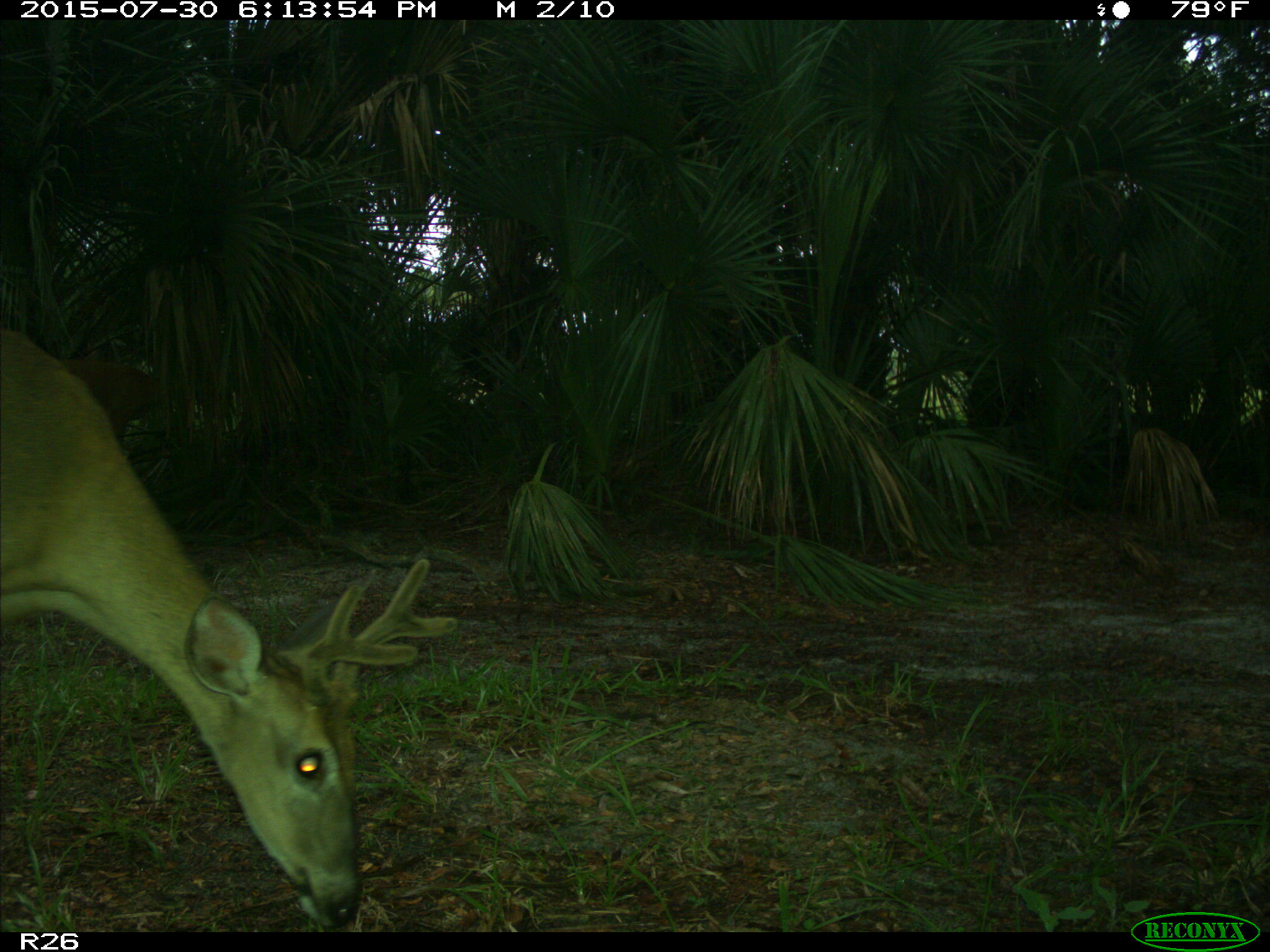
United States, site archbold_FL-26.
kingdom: Animalia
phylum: Chordata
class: Mammalia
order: Artiodactyla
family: Cervidae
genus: Odocoileus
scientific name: Odocoileus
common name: deer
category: unidentified deer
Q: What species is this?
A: Unidentified deer (deer) (Odocoileus).